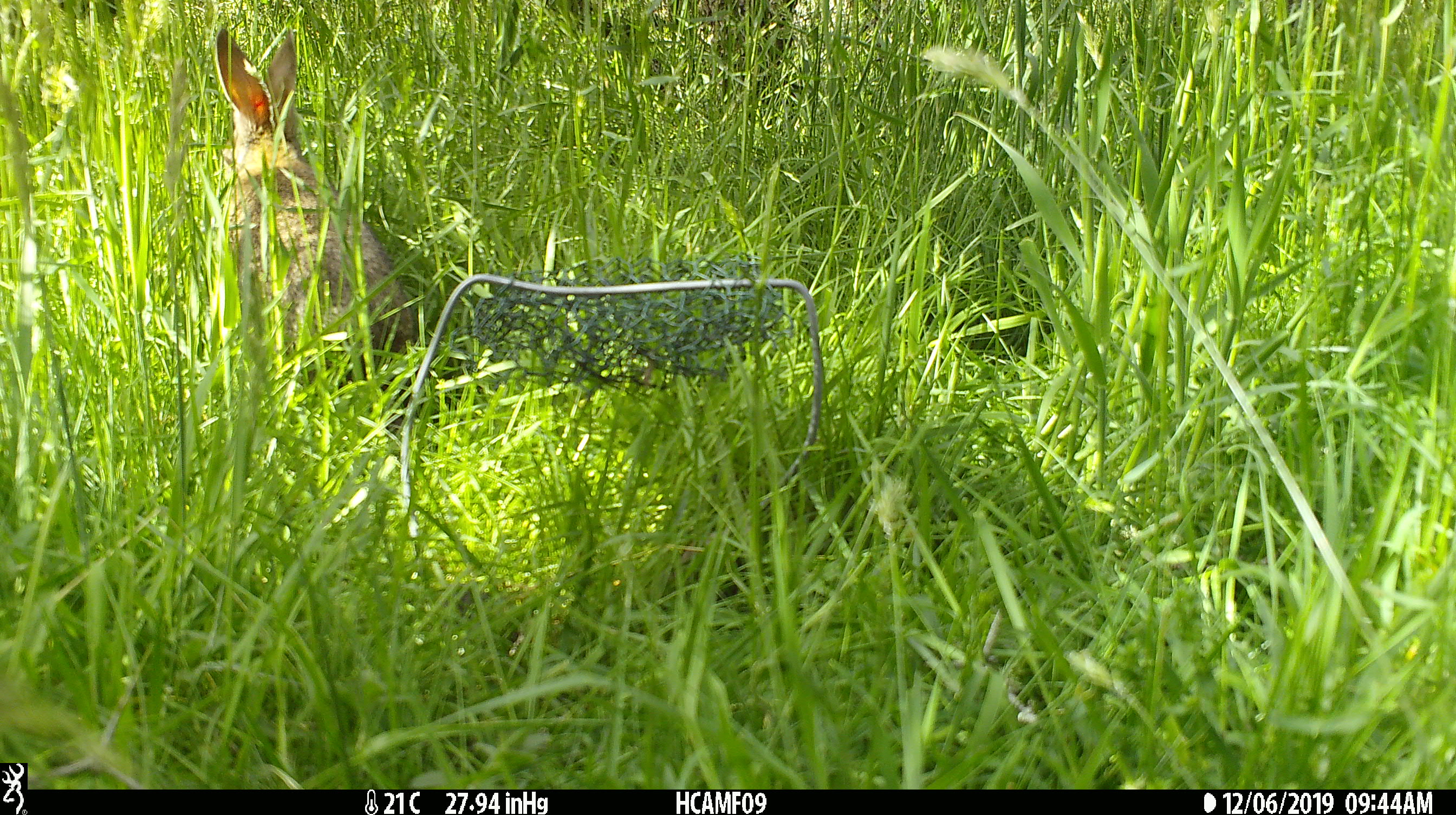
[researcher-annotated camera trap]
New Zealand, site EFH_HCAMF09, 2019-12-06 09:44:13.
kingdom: Animalia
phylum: Chordata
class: Mammalia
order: Lagomorpha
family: Leporidae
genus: Oryctolagus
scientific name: Oryctolagus cuniculus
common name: european rabbit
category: rabbit